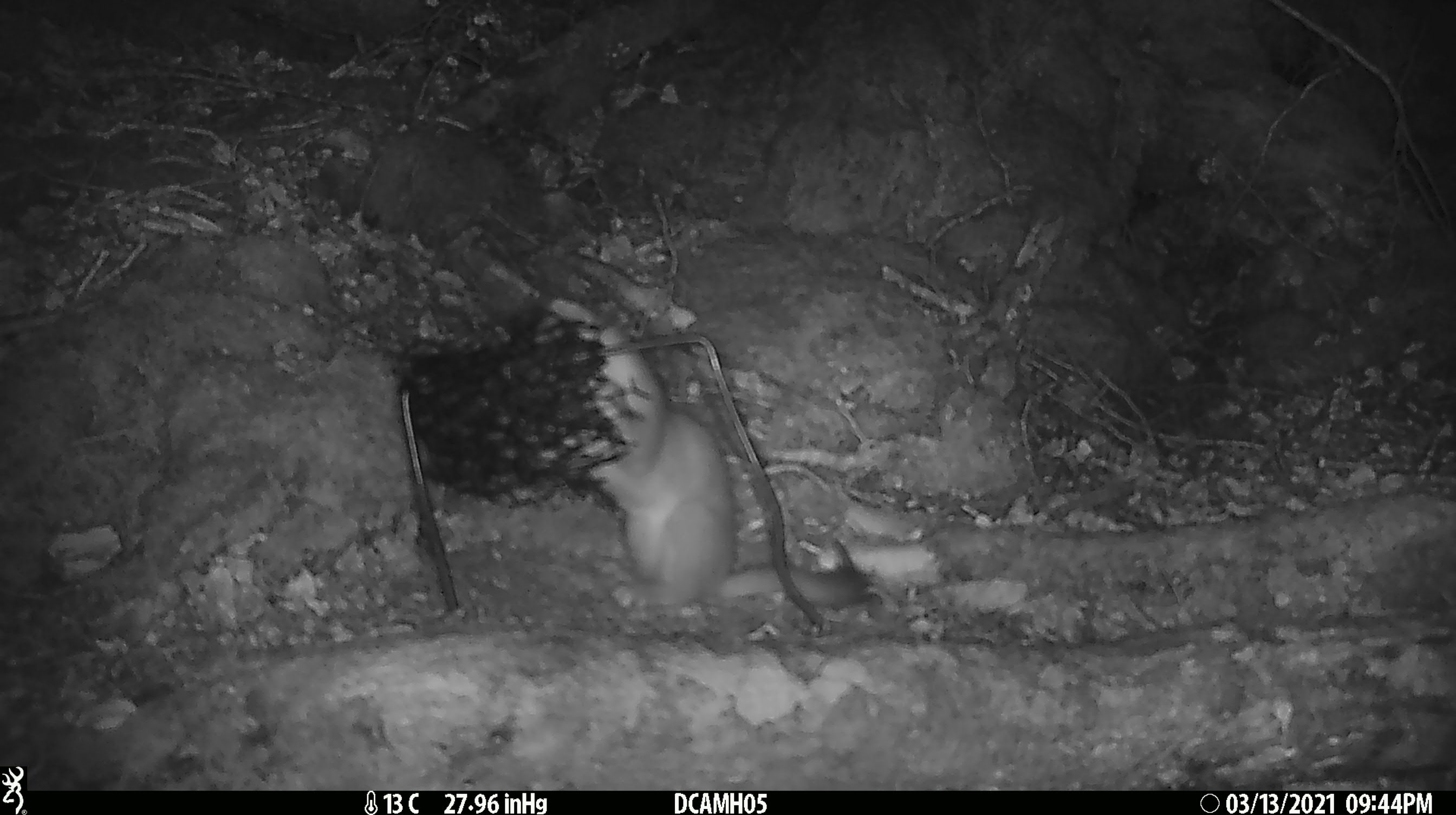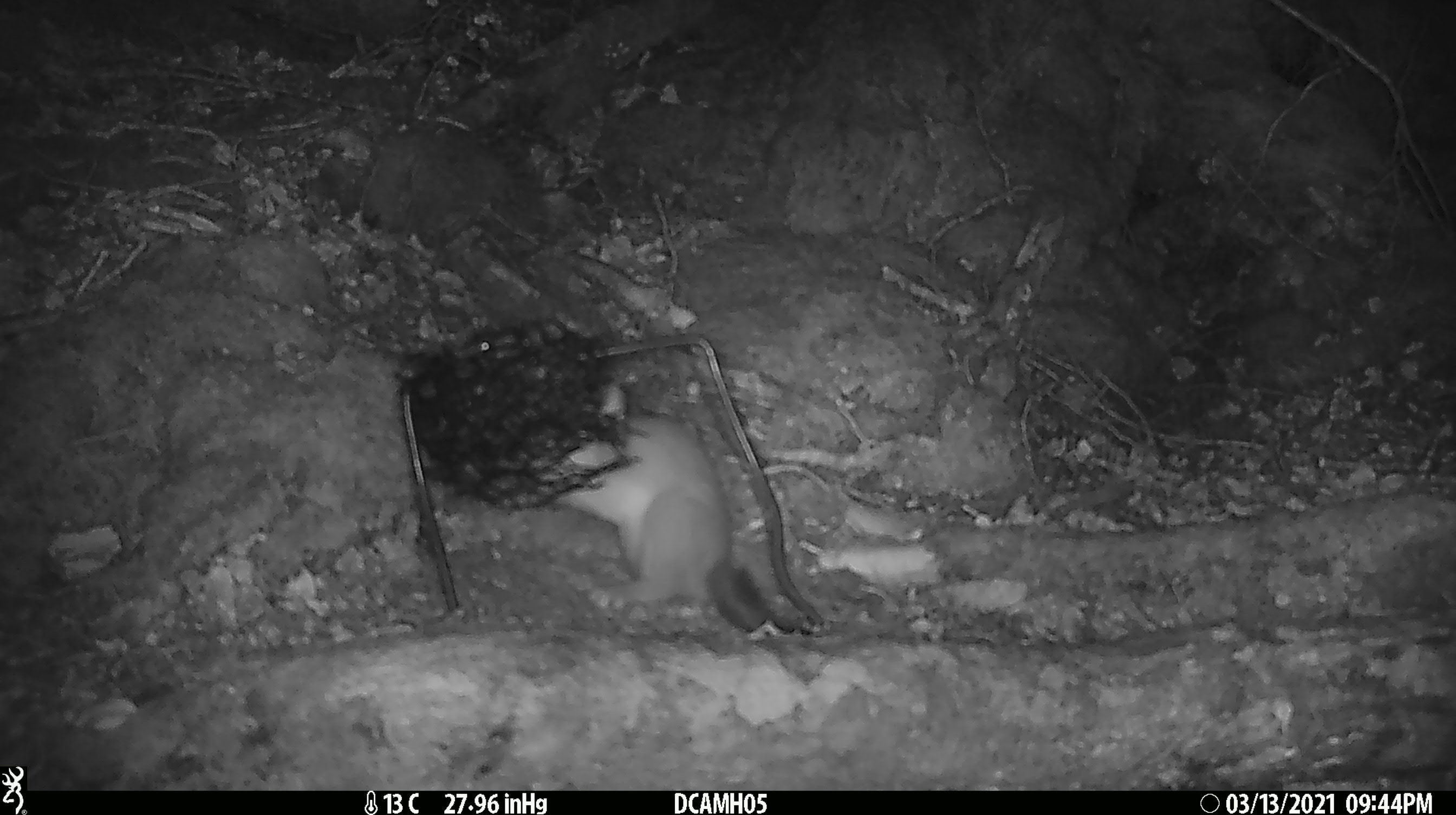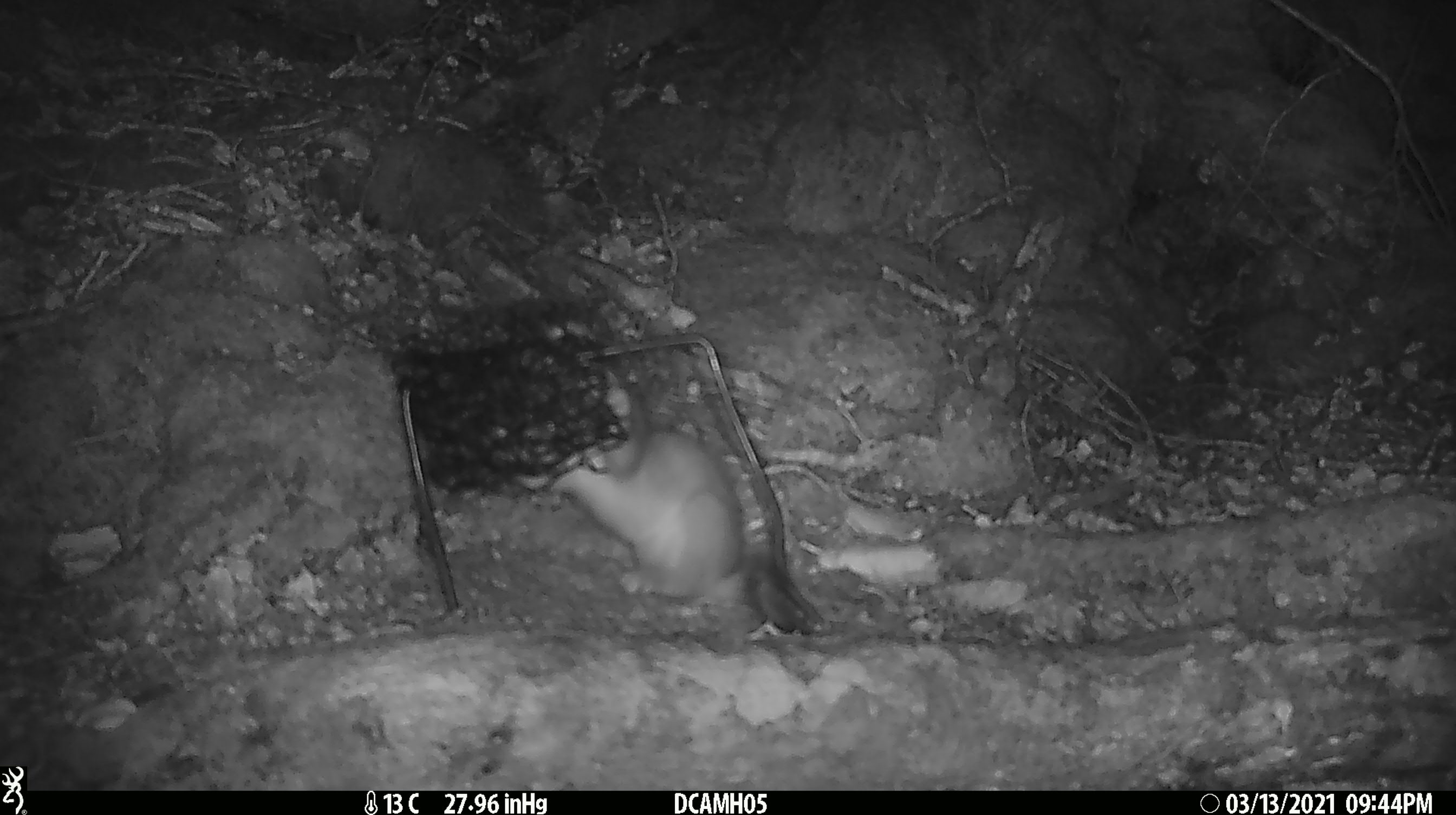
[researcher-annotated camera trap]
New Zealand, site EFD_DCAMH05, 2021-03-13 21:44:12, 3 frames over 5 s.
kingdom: Animalia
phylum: Chordata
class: Mammalia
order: Carnivora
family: Mustelidae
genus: Mustela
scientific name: Mustela erminea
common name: stoat